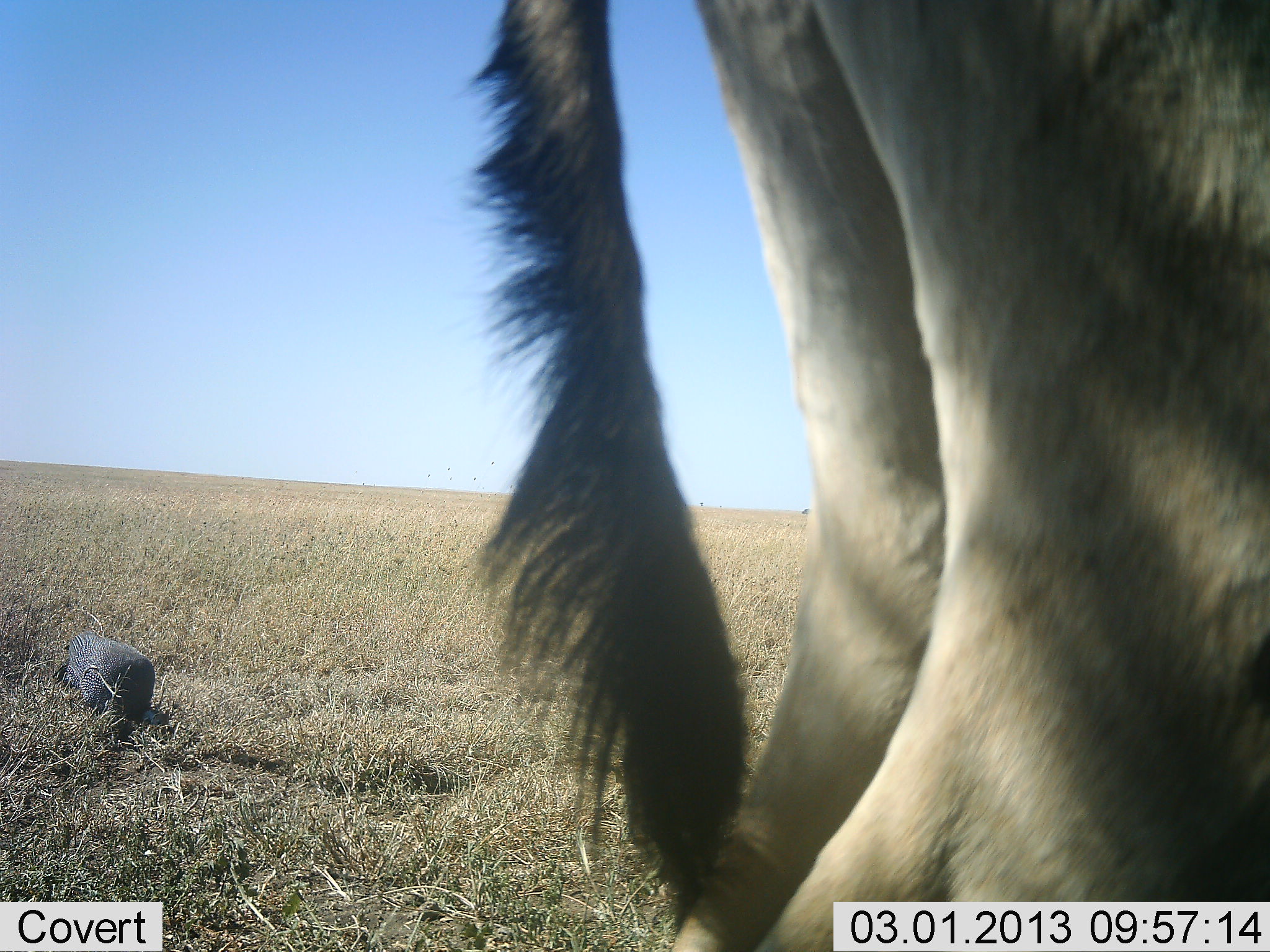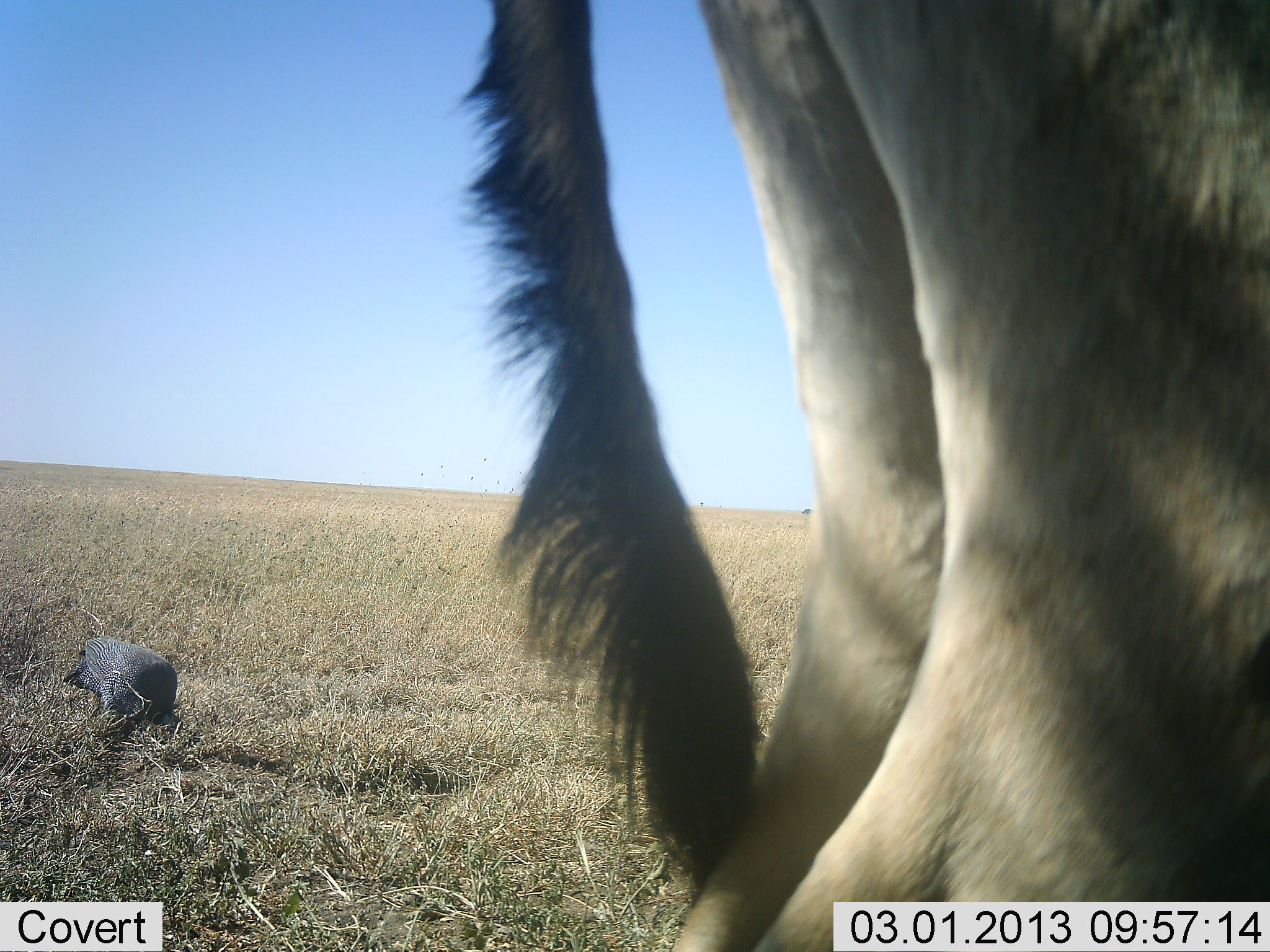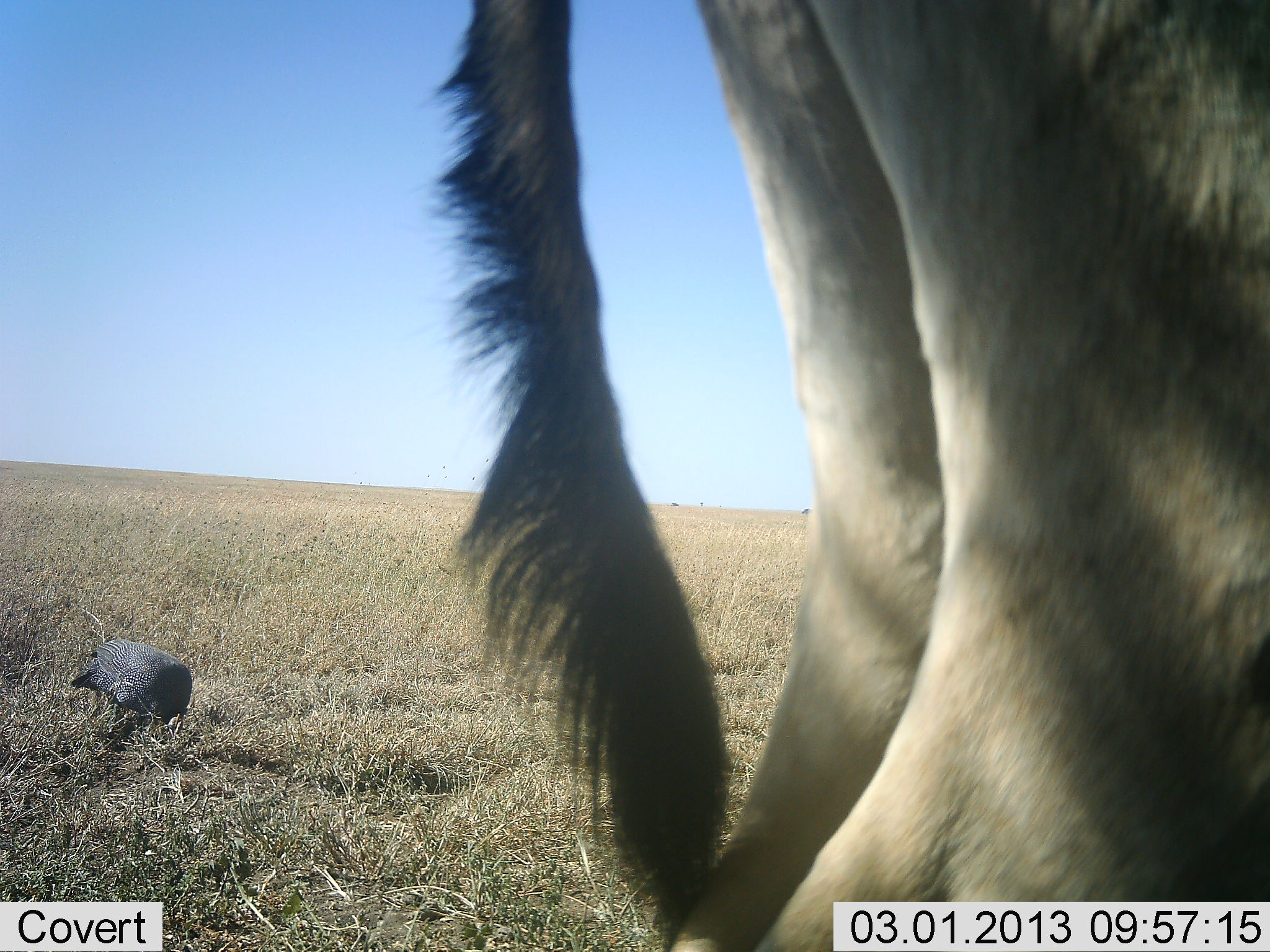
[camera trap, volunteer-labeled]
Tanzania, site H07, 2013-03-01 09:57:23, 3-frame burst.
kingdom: Animalia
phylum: Chordata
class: Aves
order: Galliformes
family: Numididae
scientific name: Numididae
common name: guinea fowl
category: guineafowl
Guineafowl (guinea fowl) (Numididae), count 1. Behavior (volunteer vote fractions): standing 17%, resting 0%, moving 13%, interacting 0%. Young present (vote fraction): 0%. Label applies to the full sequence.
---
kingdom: Animalia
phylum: Chordata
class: Mammalia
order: Artiodactyla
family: Bovidae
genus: Alcelaphus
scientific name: Alcelaphus buselaphus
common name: hartebeest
Hartebeest (Alcelaphus buselaphus), count 1. Behavior (volunteer vote fractions): standing 100%, resting 0%, moving 0%, interacting 0%. Young present (vote fraction): 0%. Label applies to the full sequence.